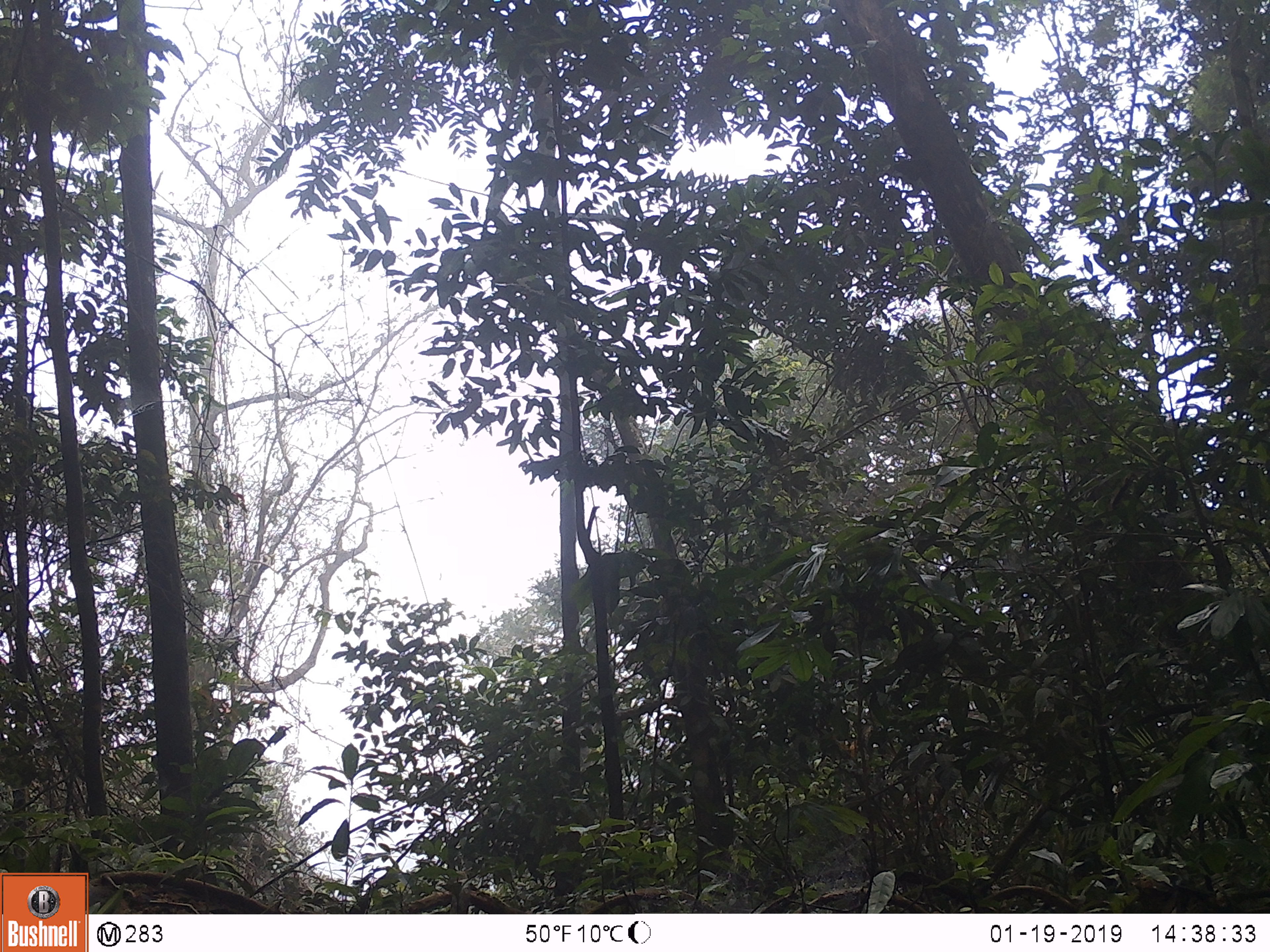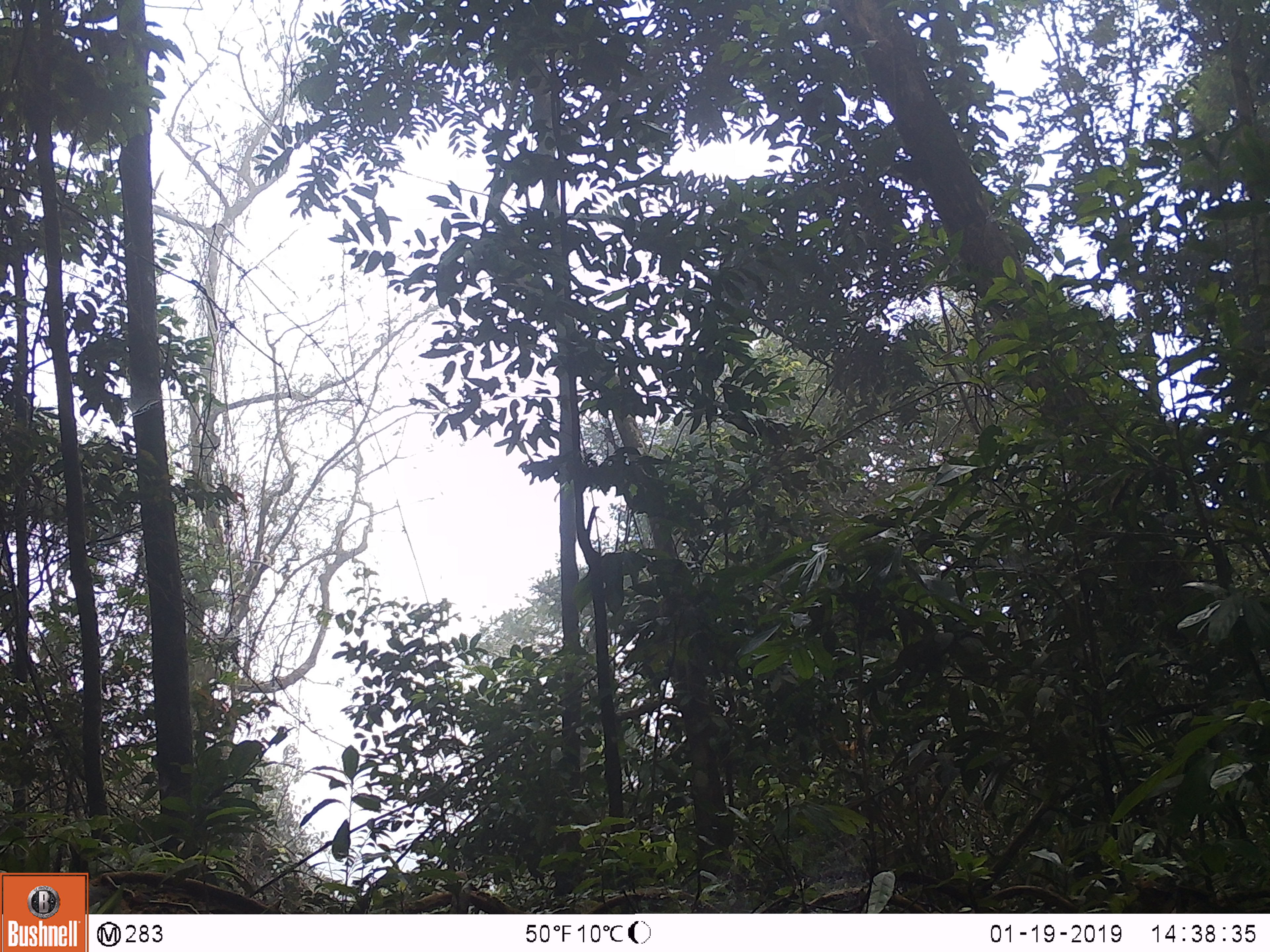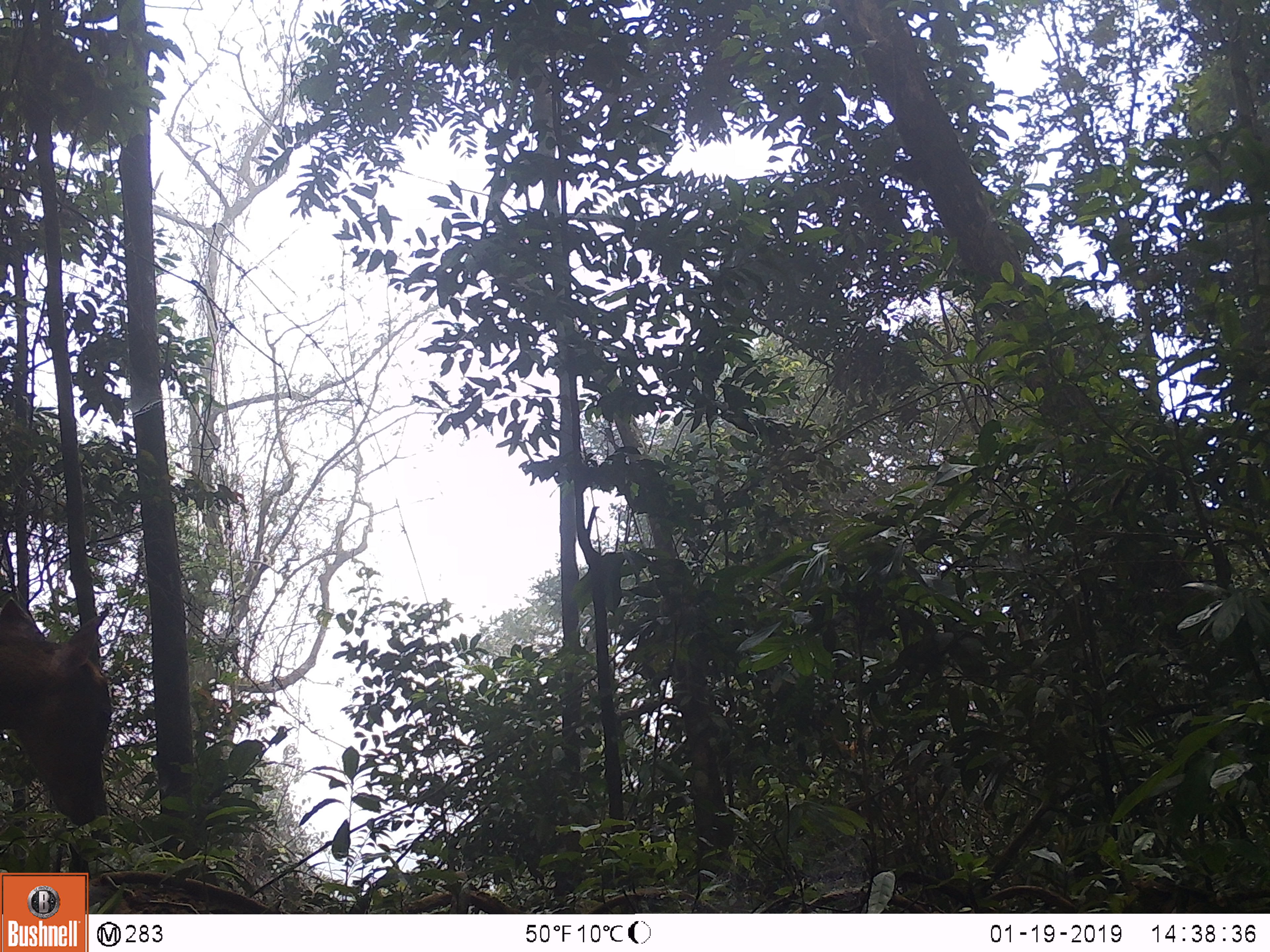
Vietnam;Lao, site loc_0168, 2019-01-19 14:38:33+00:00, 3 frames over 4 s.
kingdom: Animalia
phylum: Chordata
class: Mammalia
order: Artiodactyla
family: Cervidae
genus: Muntiacus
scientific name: Muntiacus vuquangensis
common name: large-antlered muntjac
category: large antlered muntjac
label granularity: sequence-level